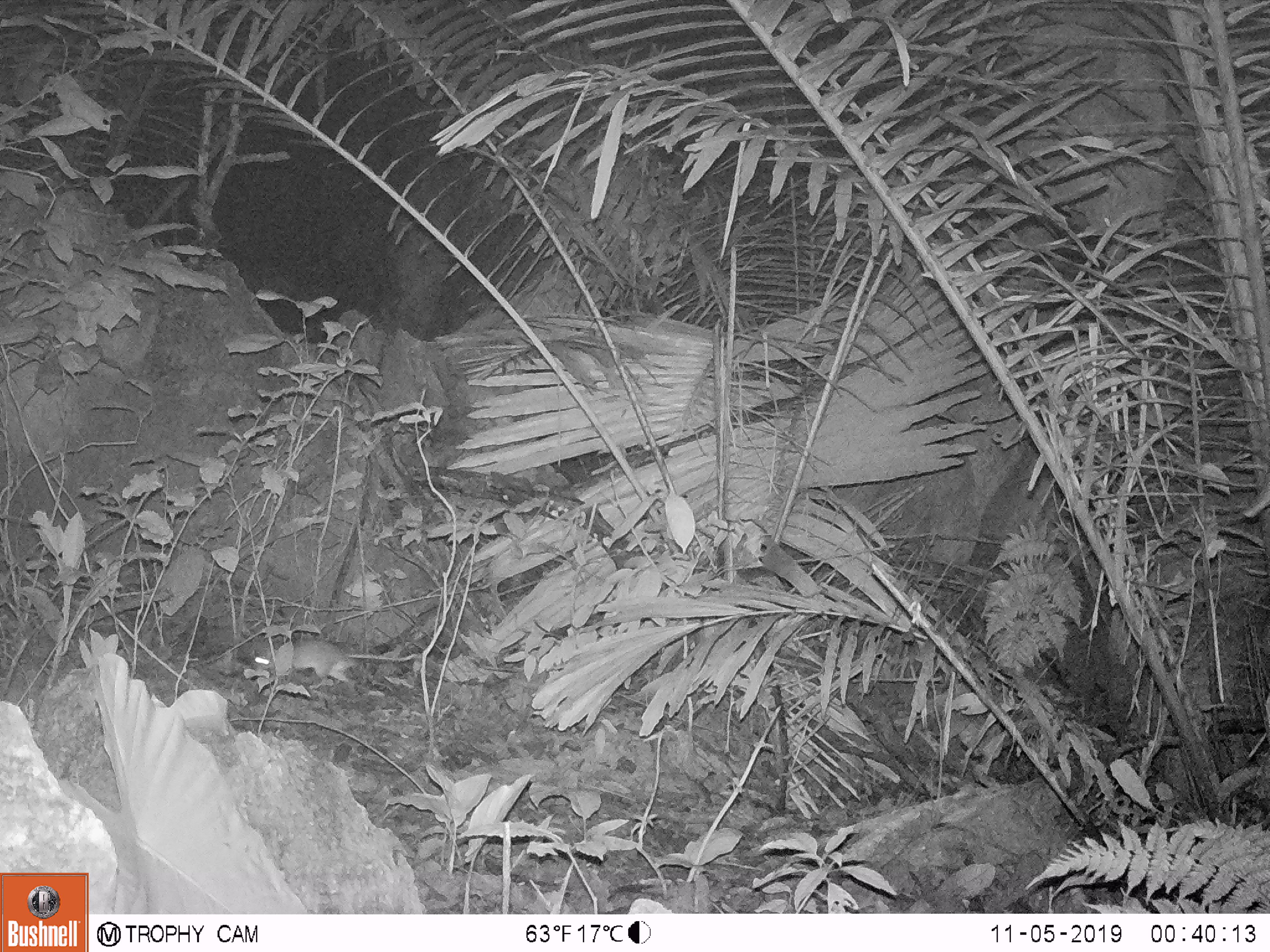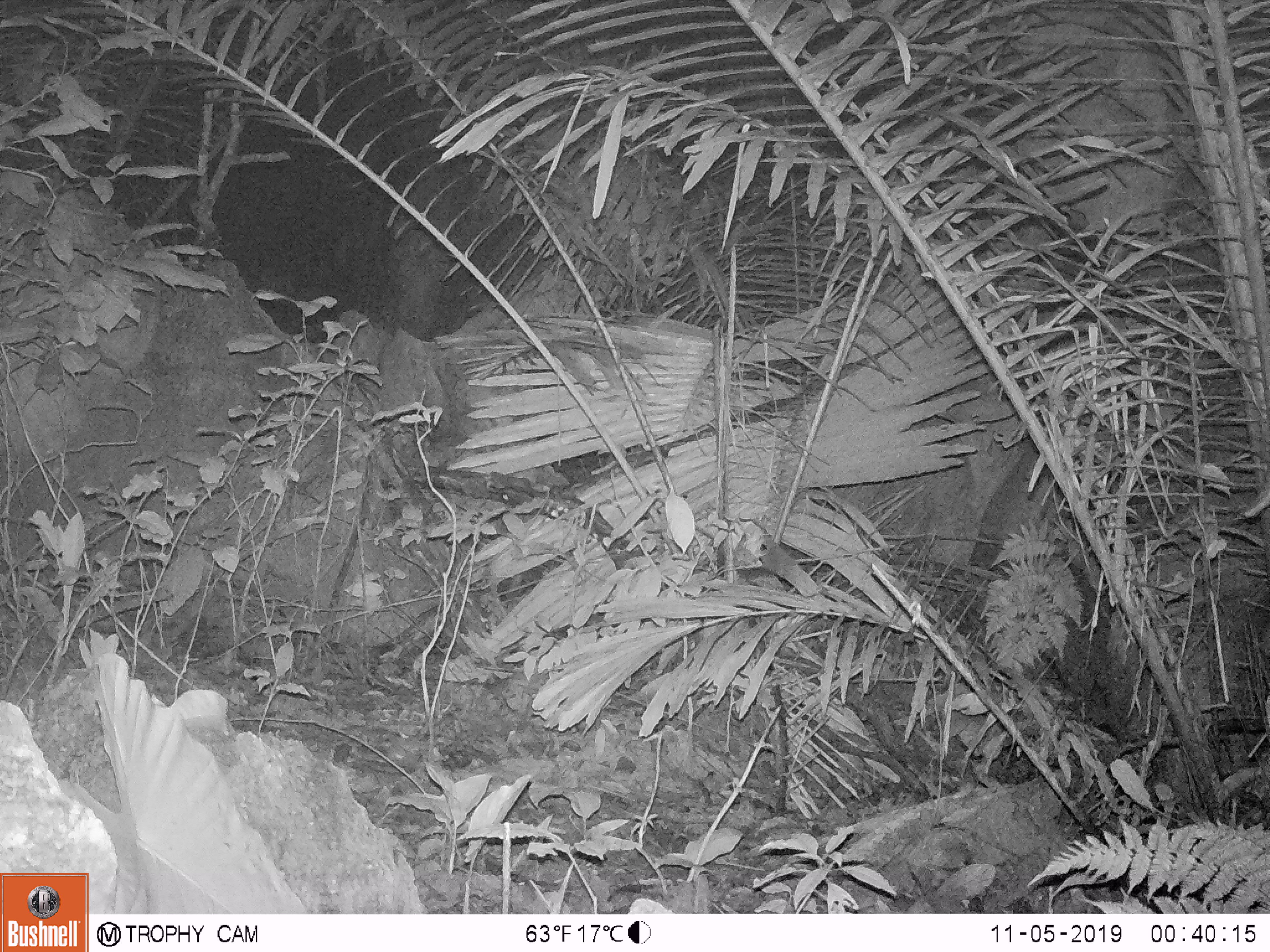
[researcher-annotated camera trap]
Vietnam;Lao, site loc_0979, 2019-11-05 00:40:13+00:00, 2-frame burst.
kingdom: Animalia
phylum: Chordata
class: Mammalia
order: Rodentia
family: Muridae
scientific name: Muridae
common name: old-world mice and rats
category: unidentified murid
Unidentified murid (old-world mice and rats) (Muridae). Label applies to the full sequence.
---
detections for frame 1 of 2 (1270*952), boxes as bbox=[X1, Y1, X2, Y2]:
unidentified murid: bbox=[251, 635, 376, 689]